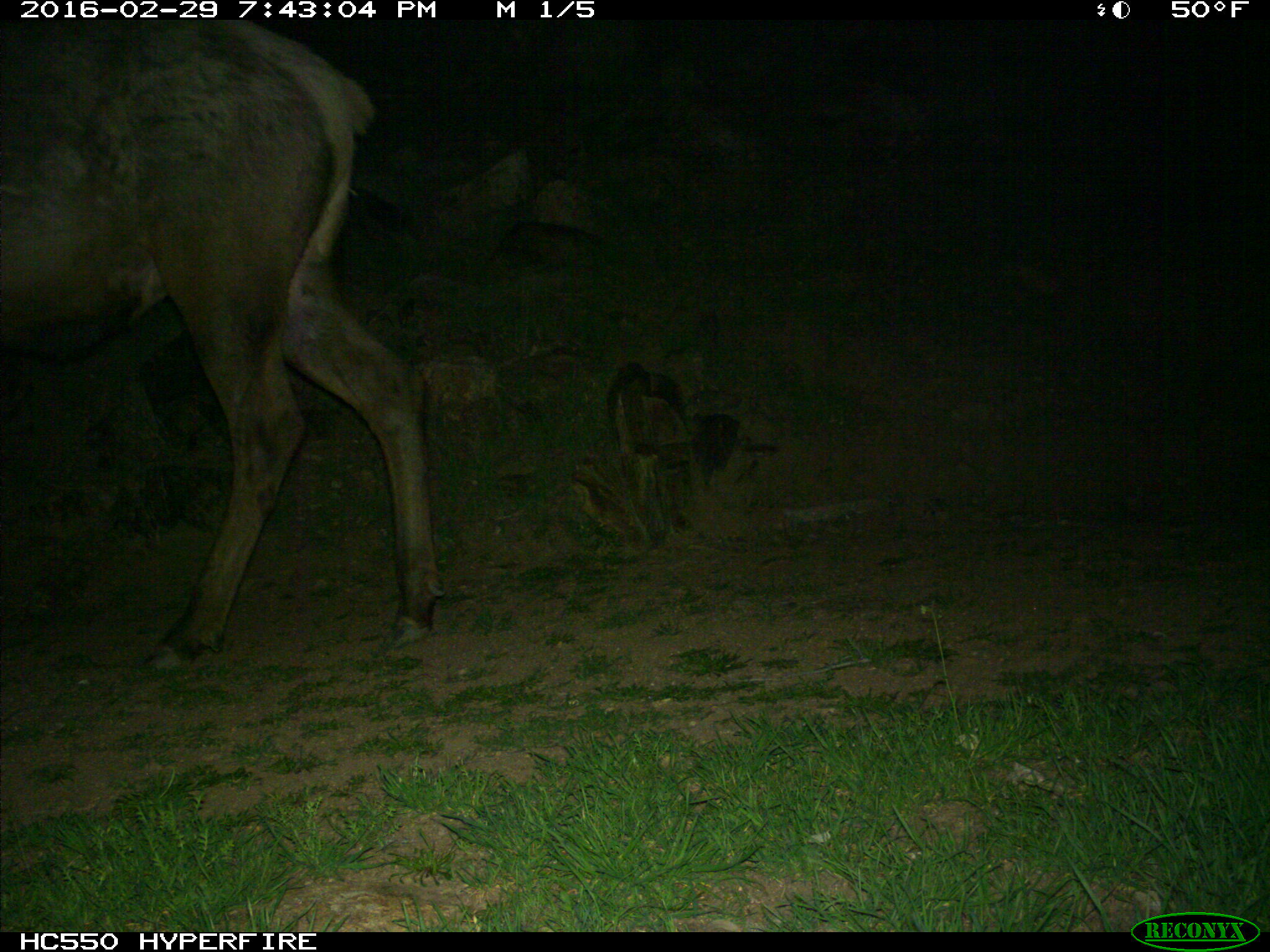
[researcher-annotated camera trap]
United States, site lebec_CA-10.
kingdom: Animalia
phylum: Chordata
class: Mammalia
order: Artiodactyla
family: Cervidae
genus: Cervus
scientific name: Cervus canadensis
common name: elk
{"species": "Cervus canadensis (elk)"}